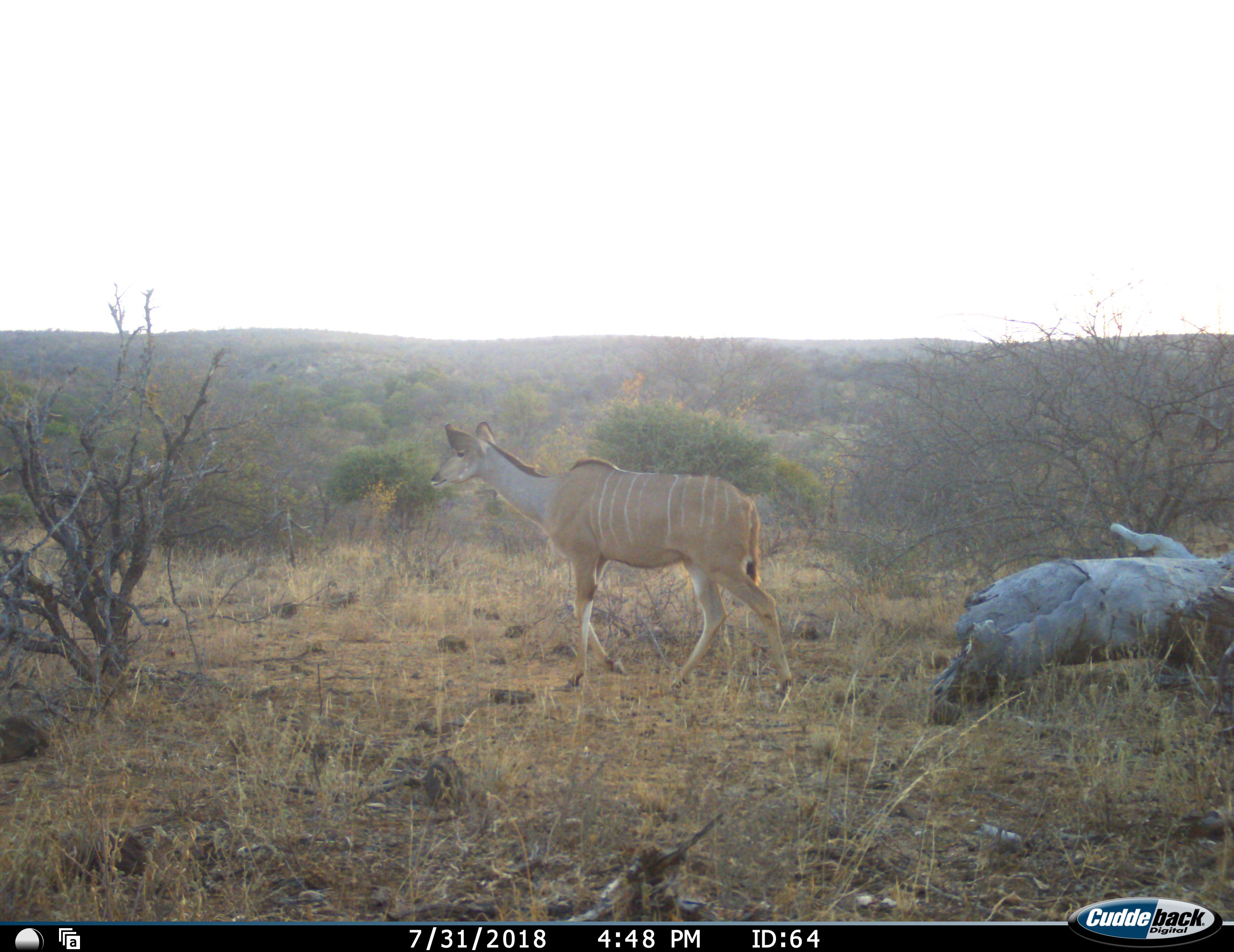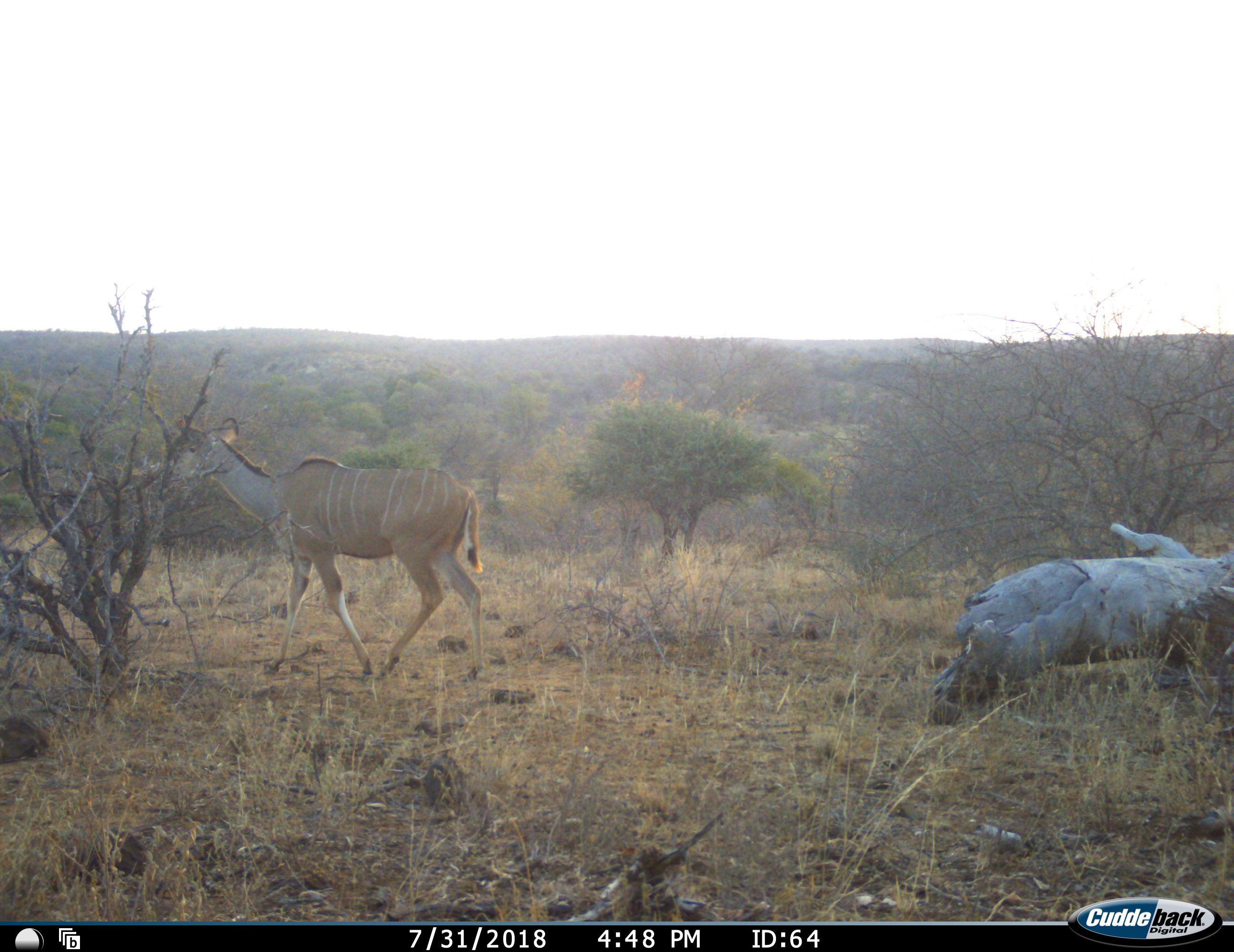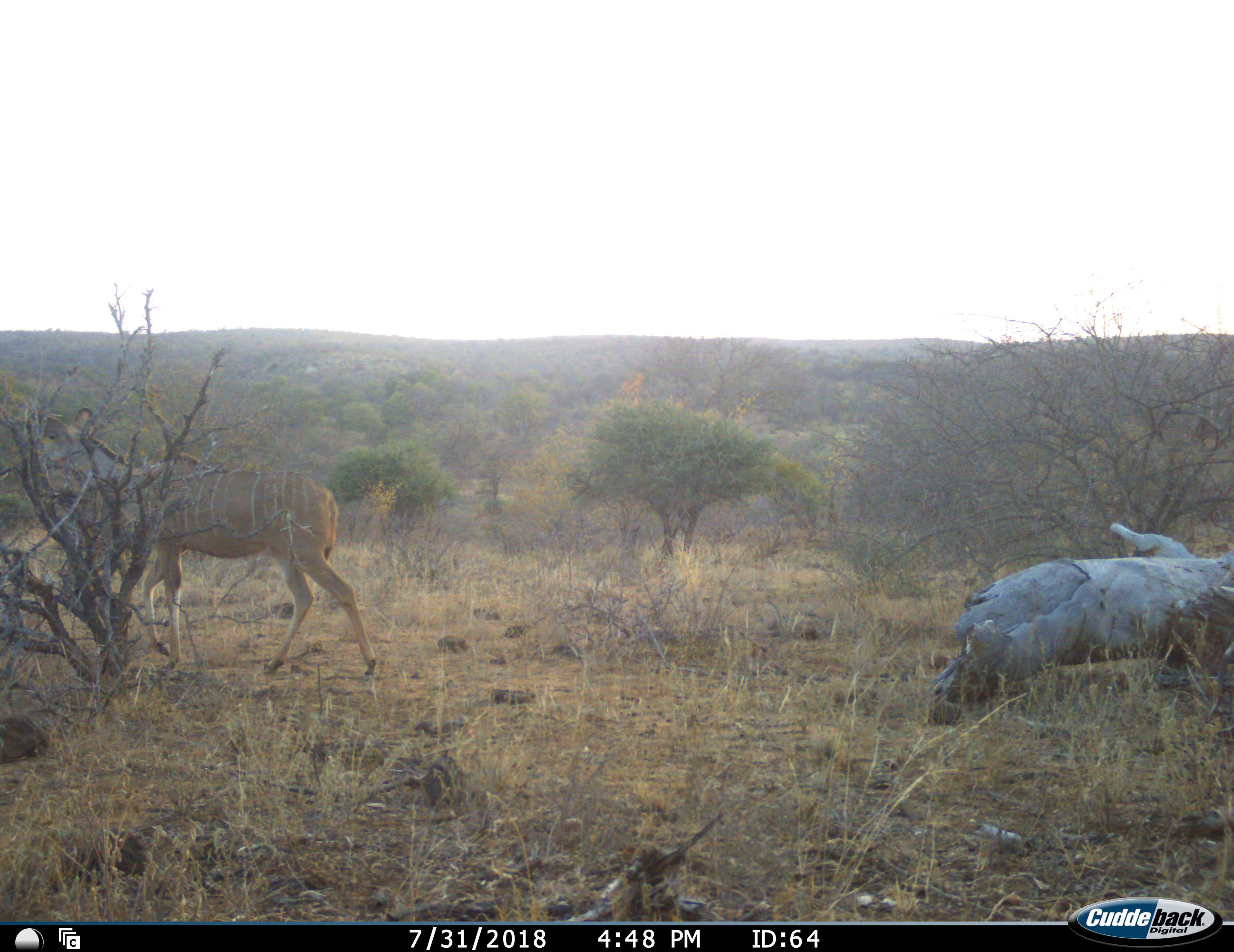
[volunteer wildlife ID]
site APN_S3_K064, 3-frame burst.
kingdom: Animalia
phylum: Chordata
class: Mammalia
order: Artiodactyla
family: Bovidae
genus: Tragelaphus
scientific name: Tragelaphus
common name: kudu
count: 1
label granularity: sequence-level